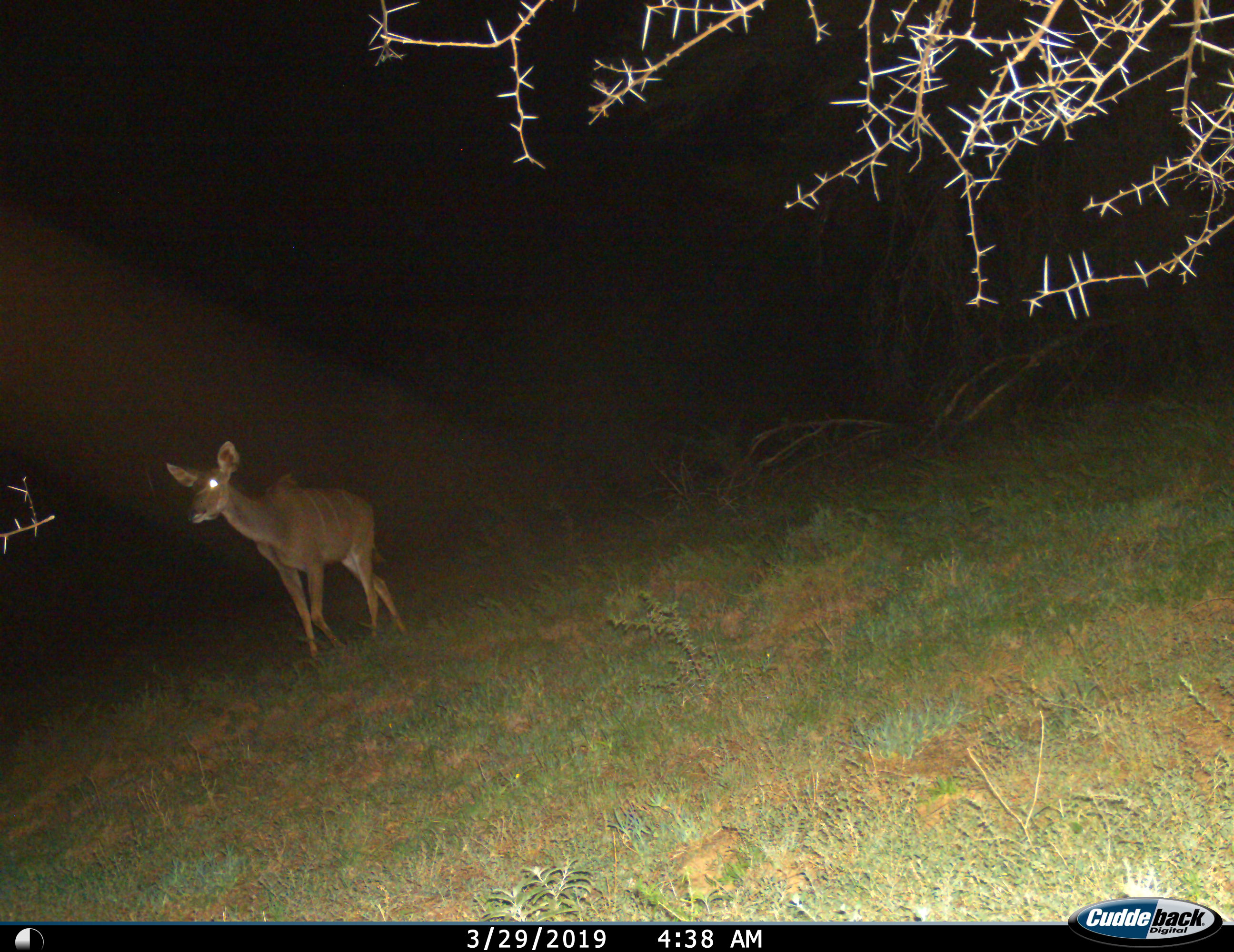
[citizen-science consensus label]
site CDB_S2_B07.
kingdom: Animalia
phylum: Chordata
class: Mammalia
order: Artiodactyla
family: Bovidae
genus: Tragelaphus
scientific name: Tragelaphus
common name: kudu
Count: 1.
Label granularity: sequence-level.